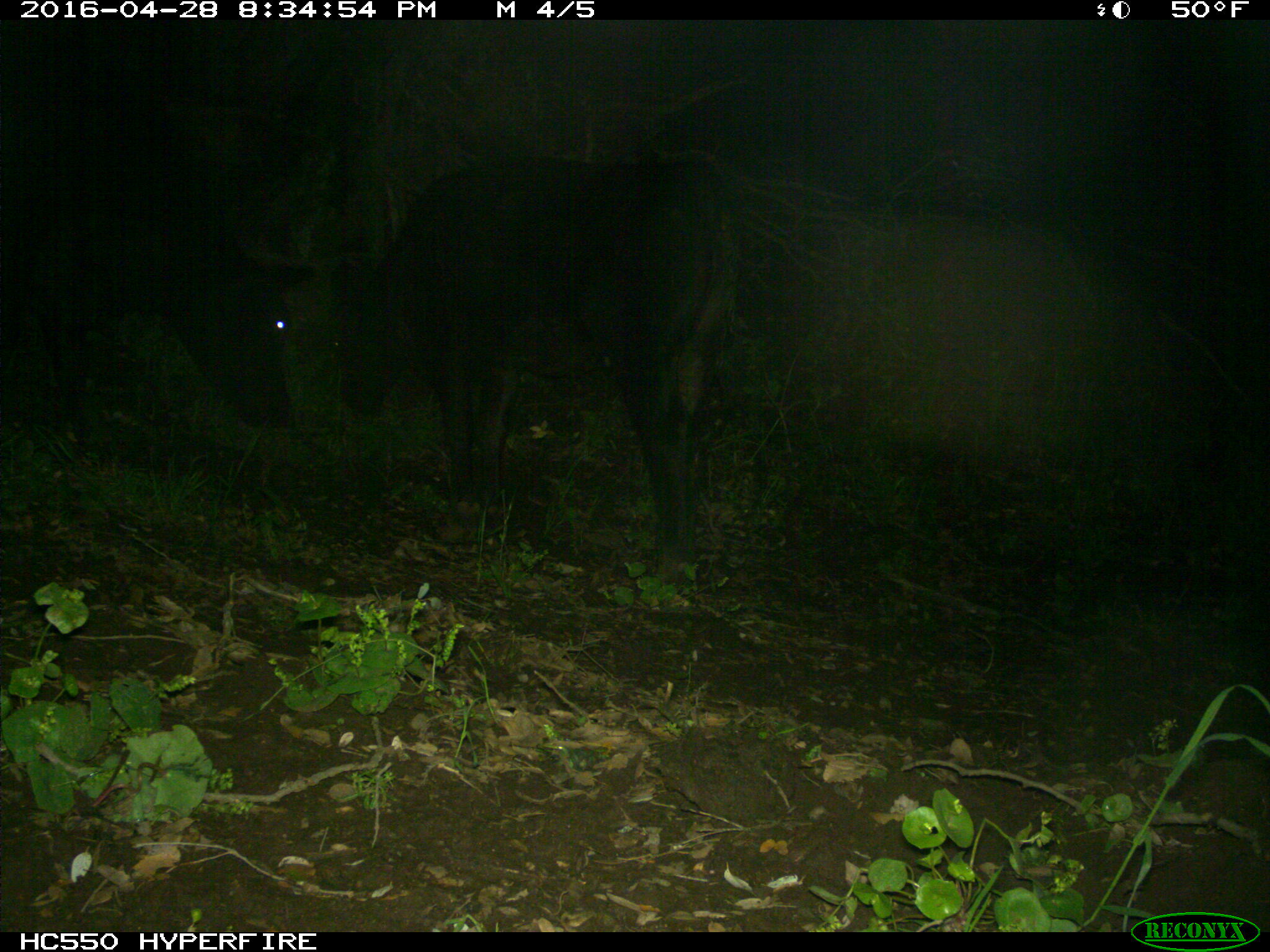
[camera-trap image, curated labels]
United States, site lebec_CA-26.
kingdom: Animalia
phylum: Chordata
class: Mammalia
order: Artiodactyla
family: Bovidae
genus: Bos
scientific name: Bos taurus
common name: domestic cow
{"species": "Bos taurus (domestic cow)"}